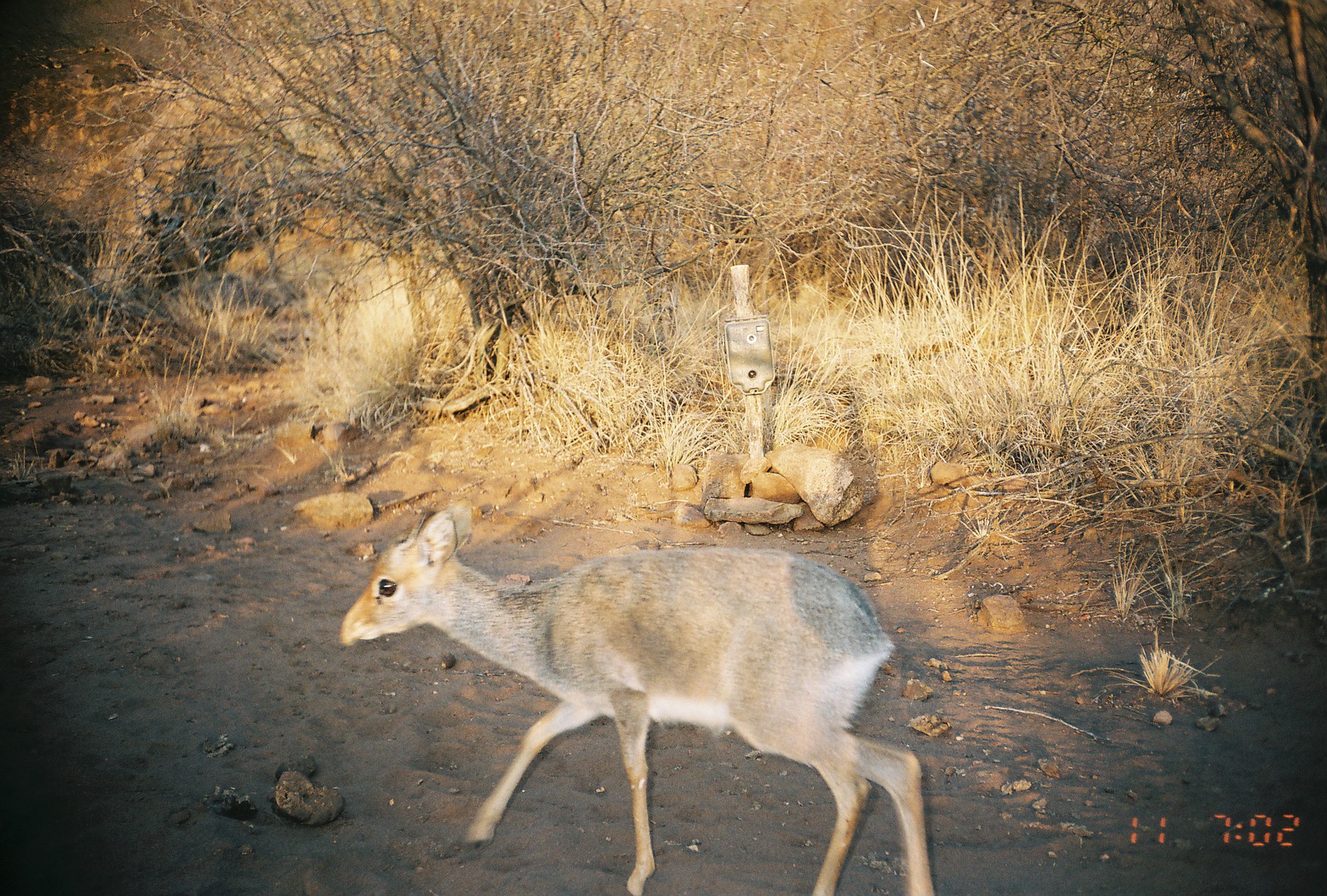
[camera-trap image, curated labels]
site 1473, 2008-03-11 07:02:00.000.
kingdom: Animalia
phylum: Chordata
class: Mammalia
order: Artiodactyla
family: Bovidae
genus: Madoqua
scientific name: Madoqua guentheri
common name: günther's dik-dik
Madoqua guentheri (günther's dik-dik), count 1.